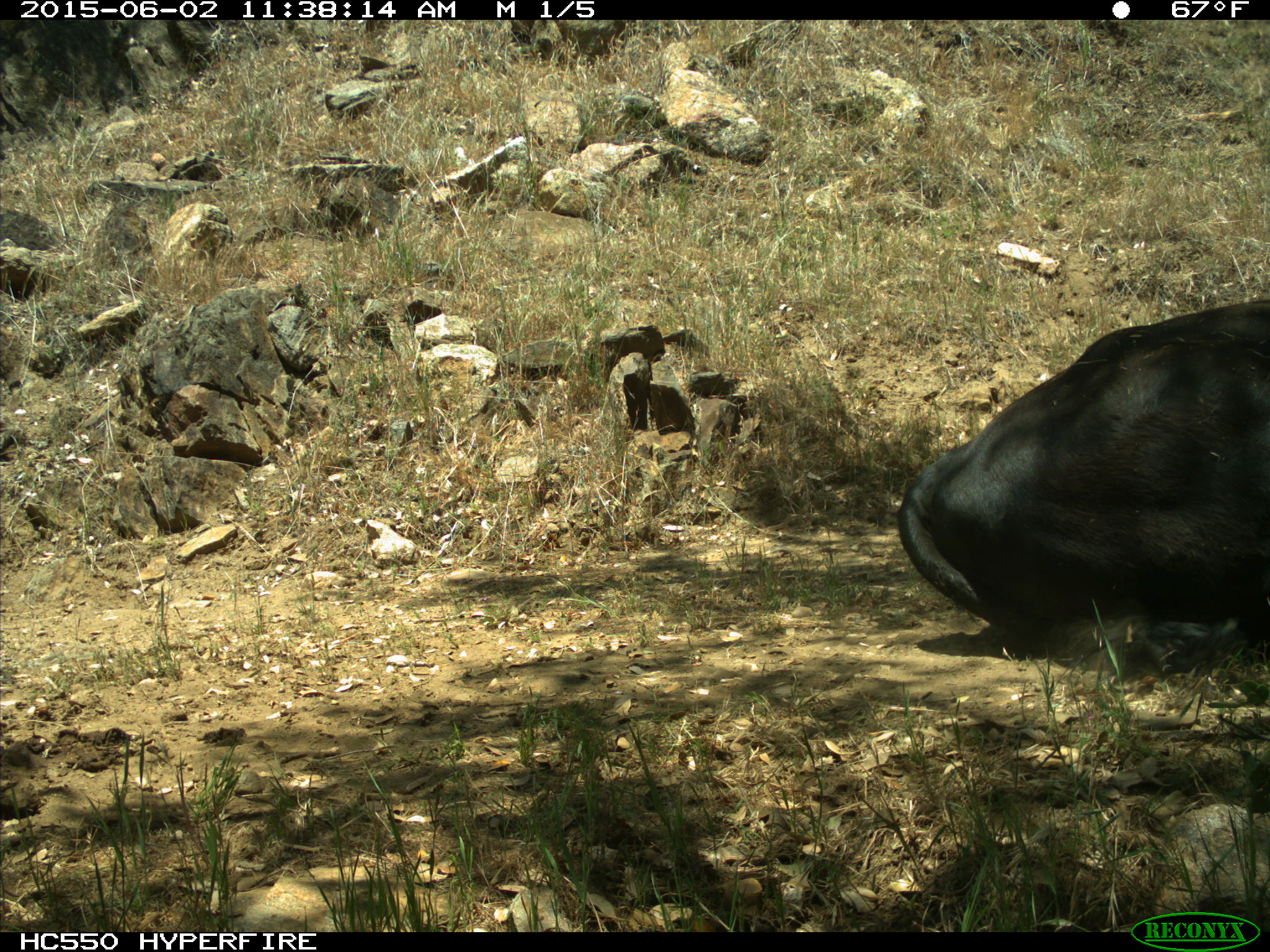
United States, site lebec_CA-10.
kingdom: Animalia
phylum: Chordata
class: Mammalia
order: Artiodactyla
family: Bovidae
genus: Bos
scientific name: Bos taurus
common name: domestic cow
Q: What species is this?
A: Bos taurus (domestic cow).